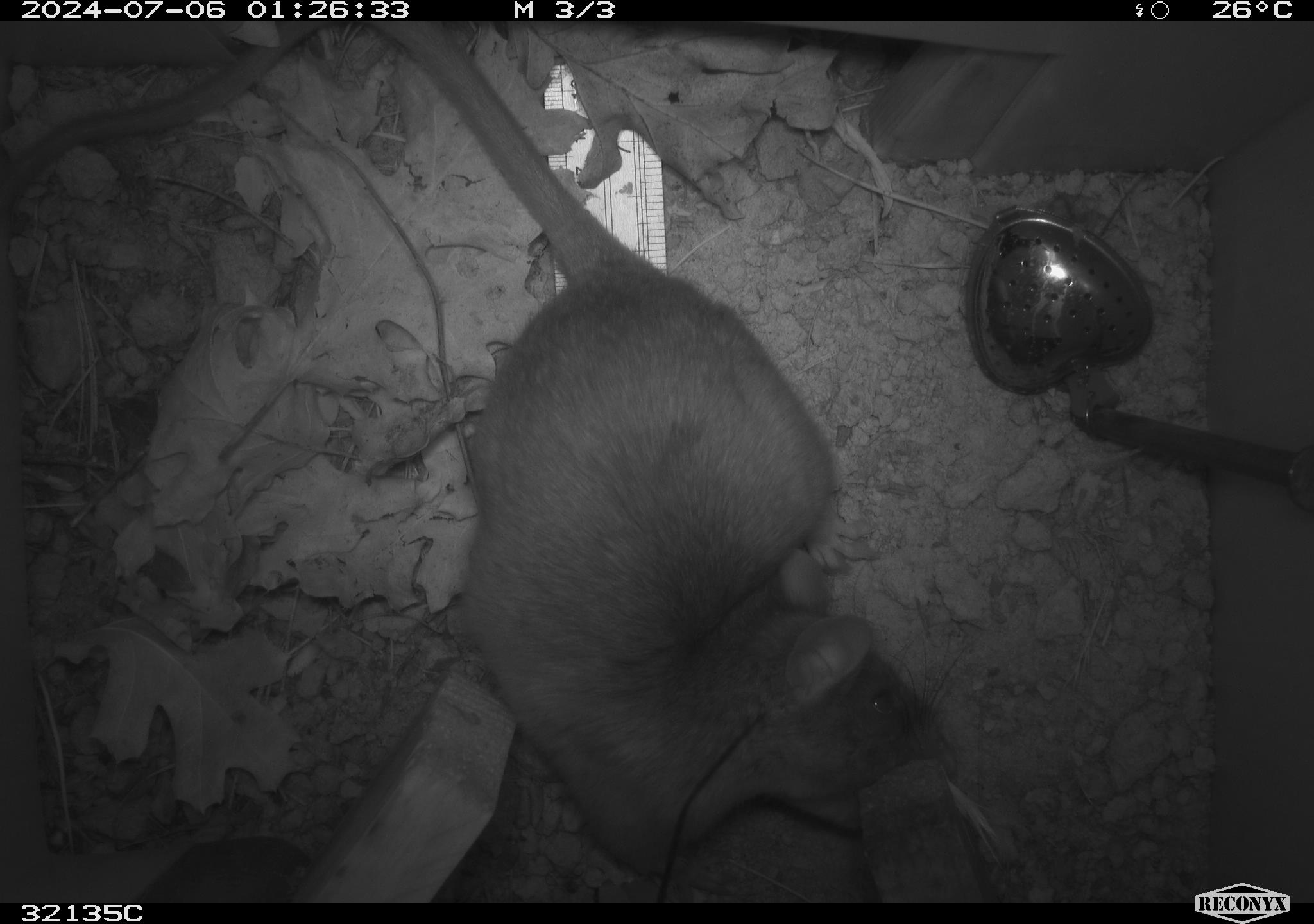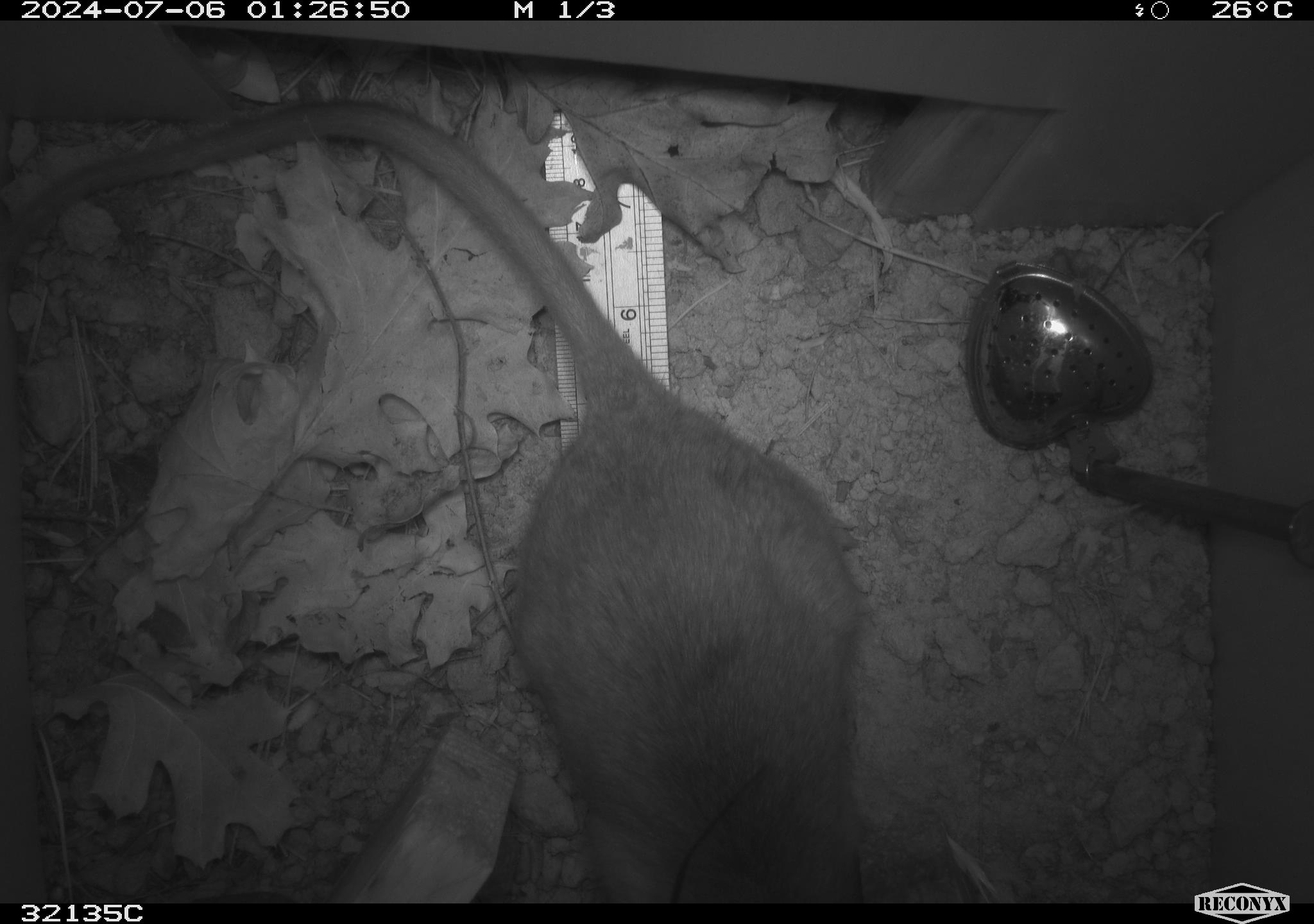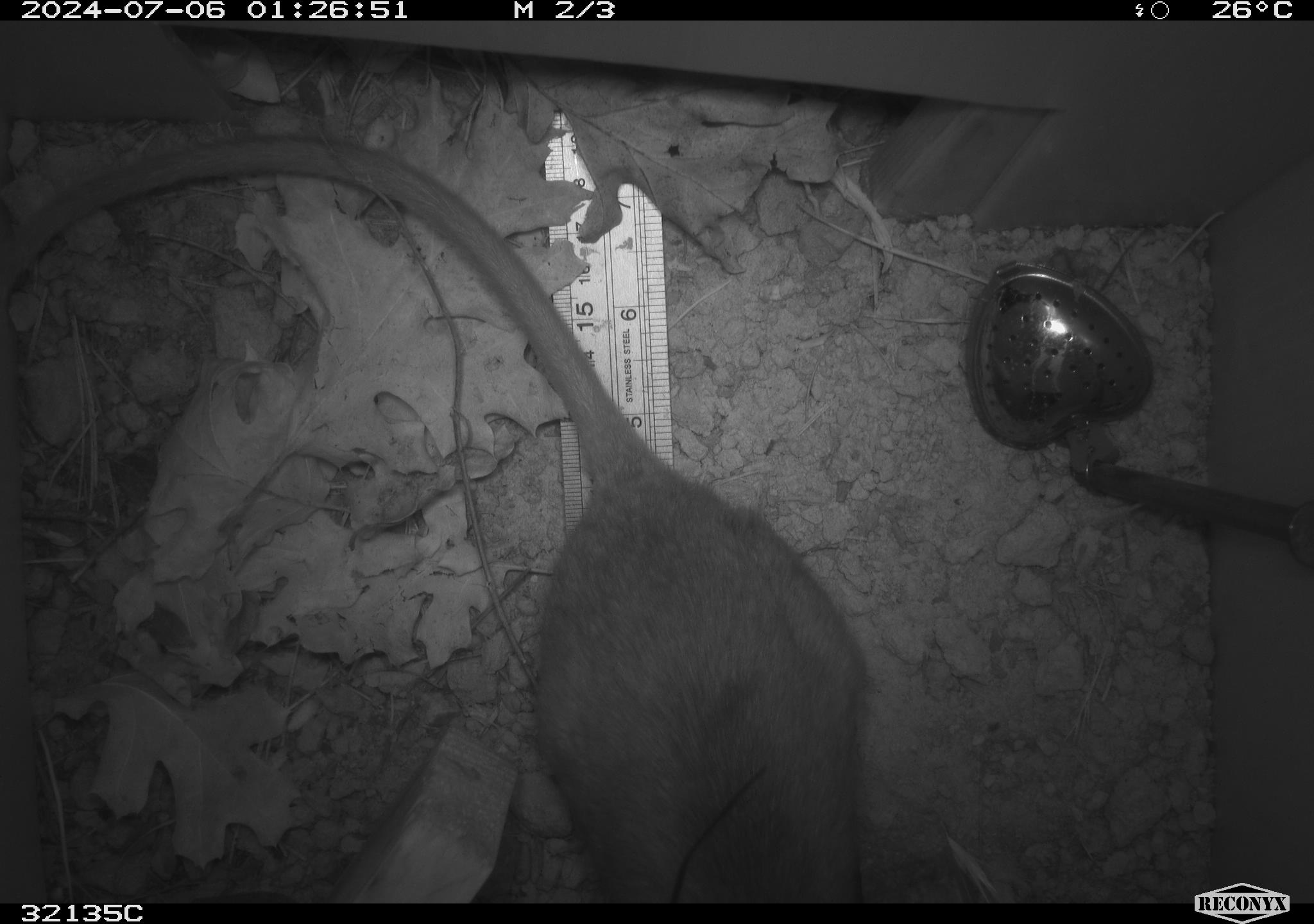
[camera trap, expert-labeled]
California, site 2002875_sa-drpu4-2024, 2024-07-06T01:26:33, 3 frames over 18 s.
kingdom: Animalia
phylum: Chordata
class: Mammalia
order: Rodentia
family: Cricetidae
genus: Neotoma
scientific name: Neotoma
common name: pack rat or woodrat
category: neotoma species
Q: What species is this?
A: Neotoma species (pack rat or woodrat) (Neotoma).